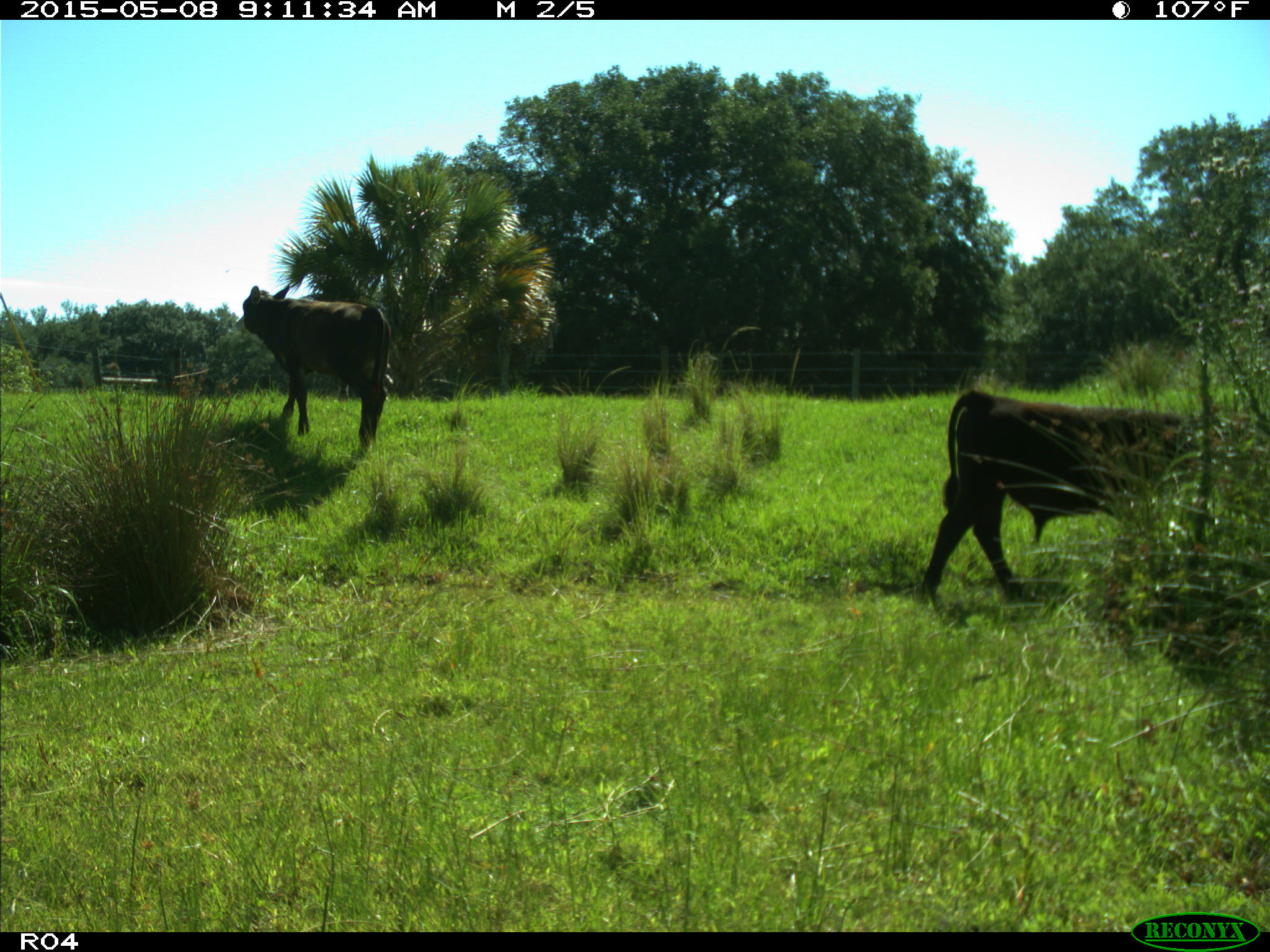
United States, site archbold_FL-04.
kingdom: Animalia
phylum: Chordata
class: Mammalia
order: Artiodactyla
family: Bovidae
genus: Bos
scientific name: Bos taurus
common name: domestic cow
Bos taurus (domestic cow).